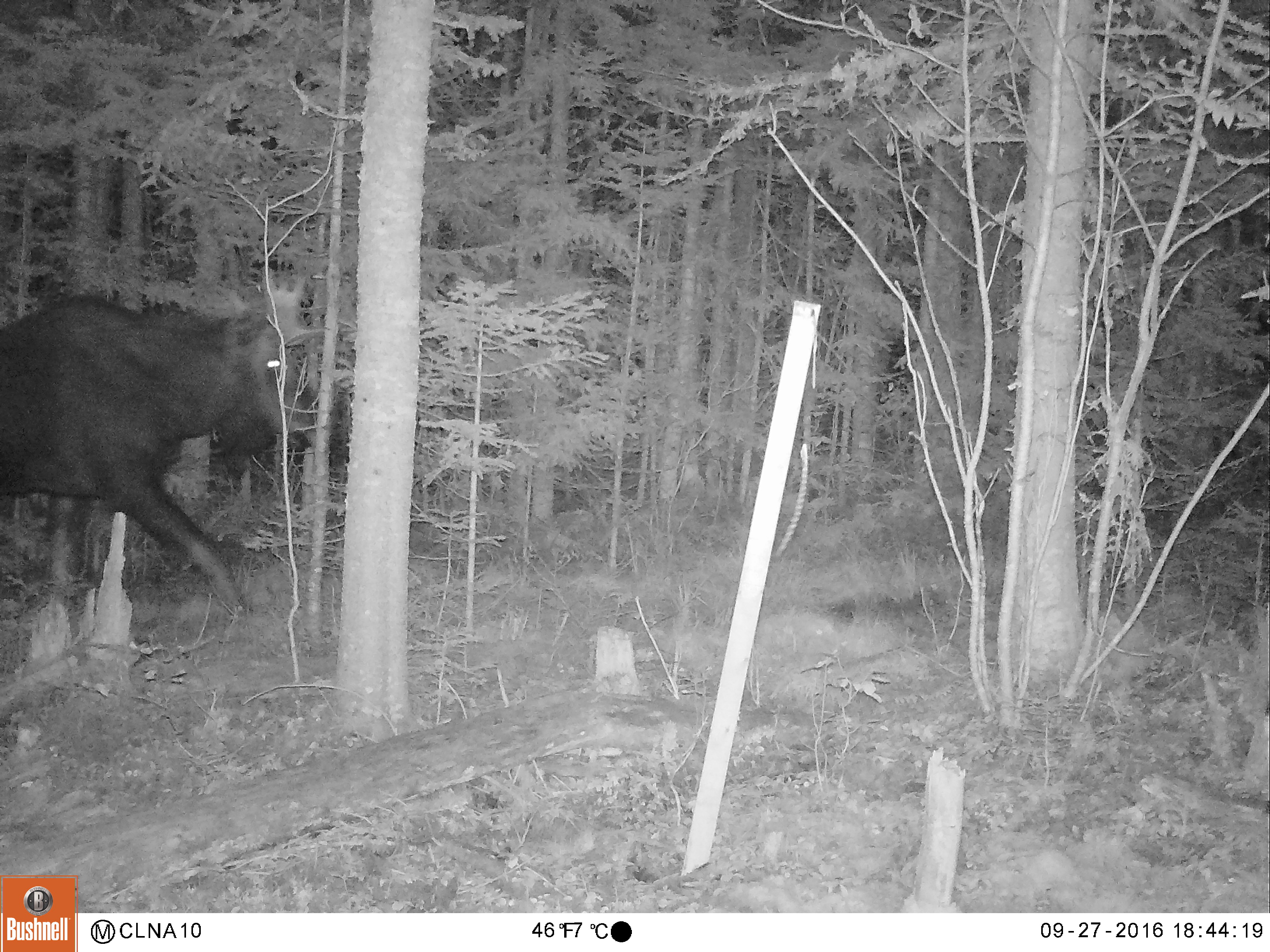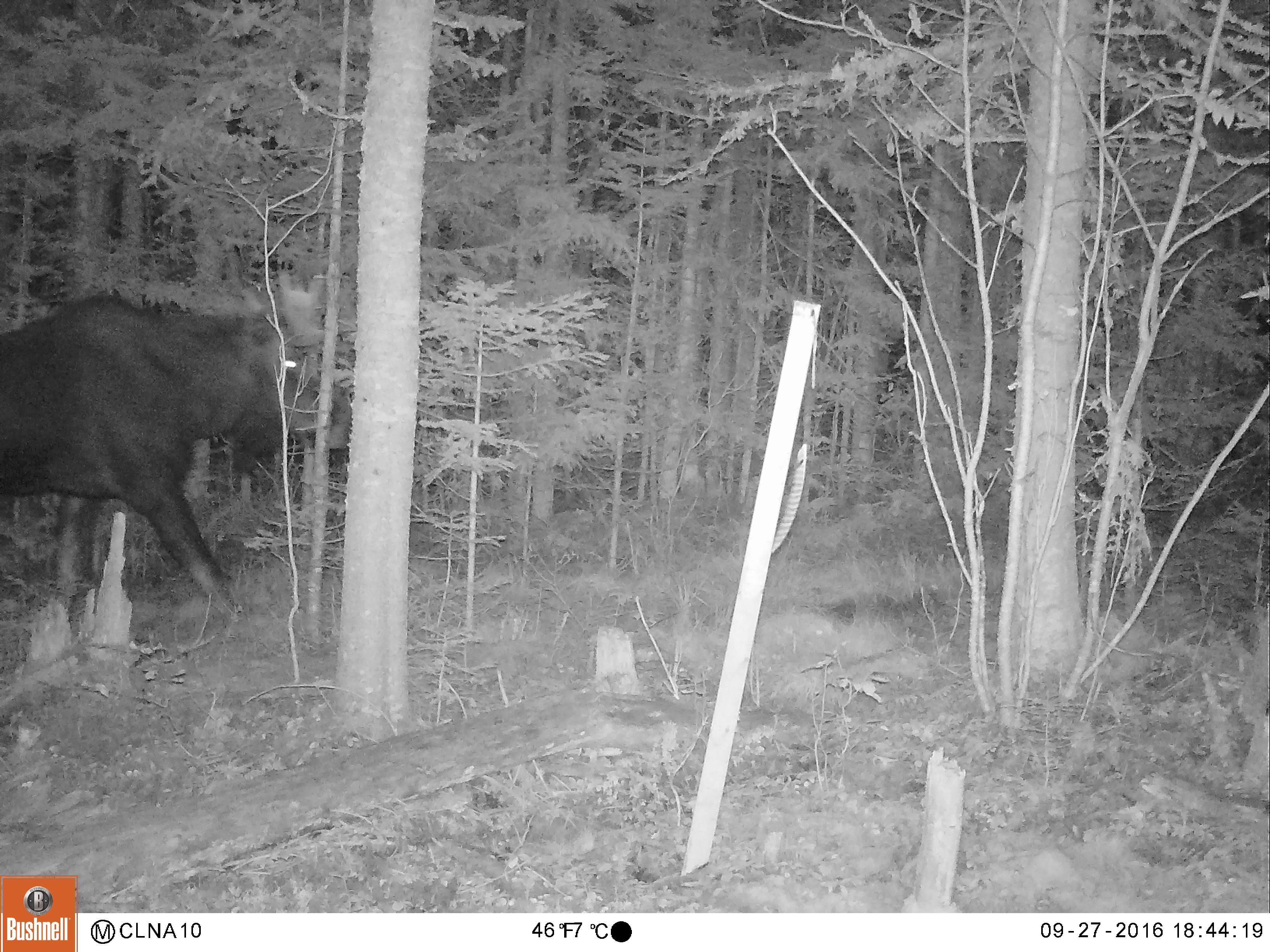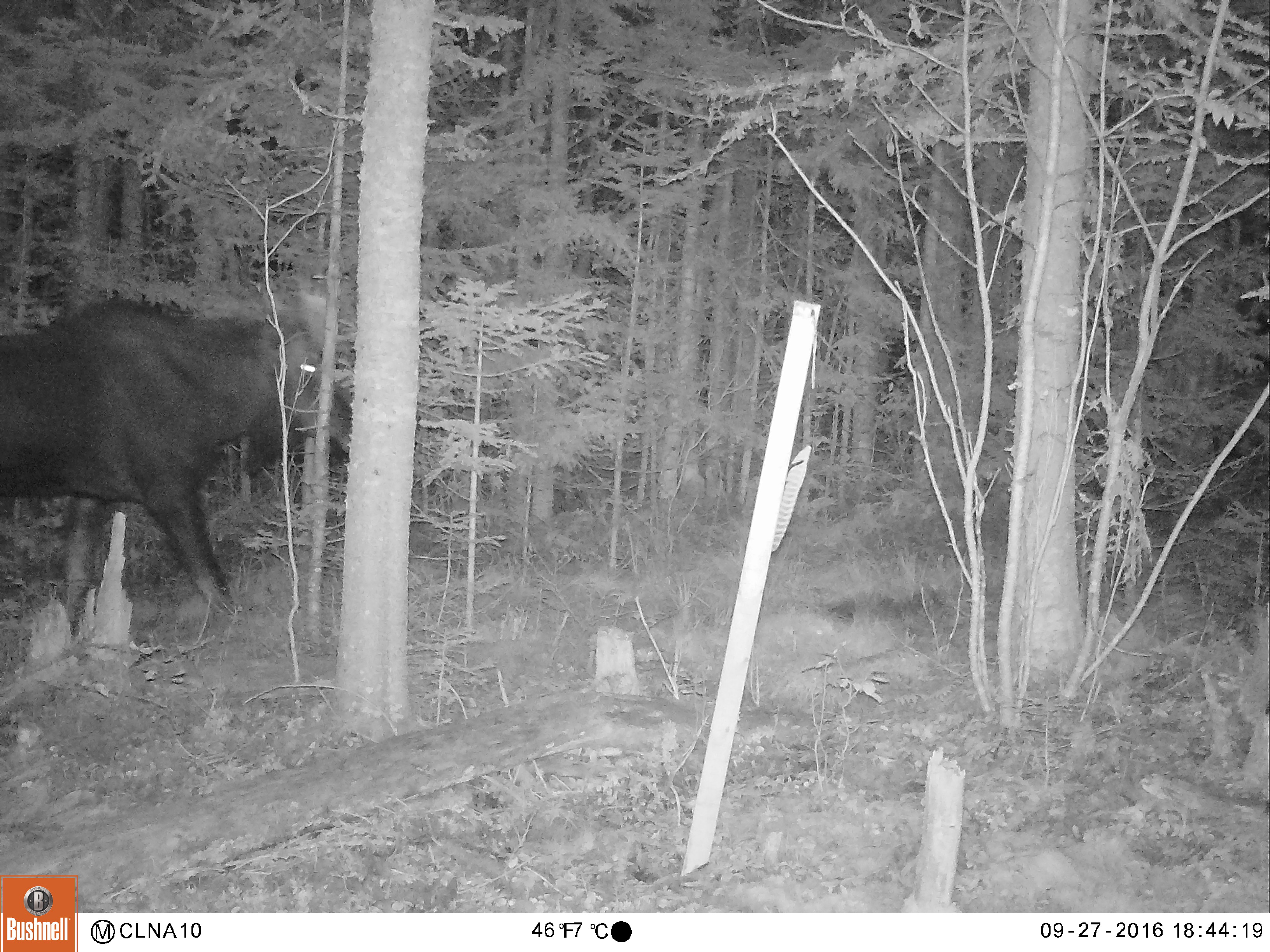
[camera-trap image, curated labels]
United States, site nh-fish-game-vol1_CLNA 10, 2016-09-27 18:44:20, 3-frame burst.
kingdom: Animalia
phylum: Chordata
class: Mammalia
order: Artiodactyla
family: Cervidae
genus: Alces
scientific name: Alces alces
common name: moose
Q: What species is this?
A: Moose (Alces alces).